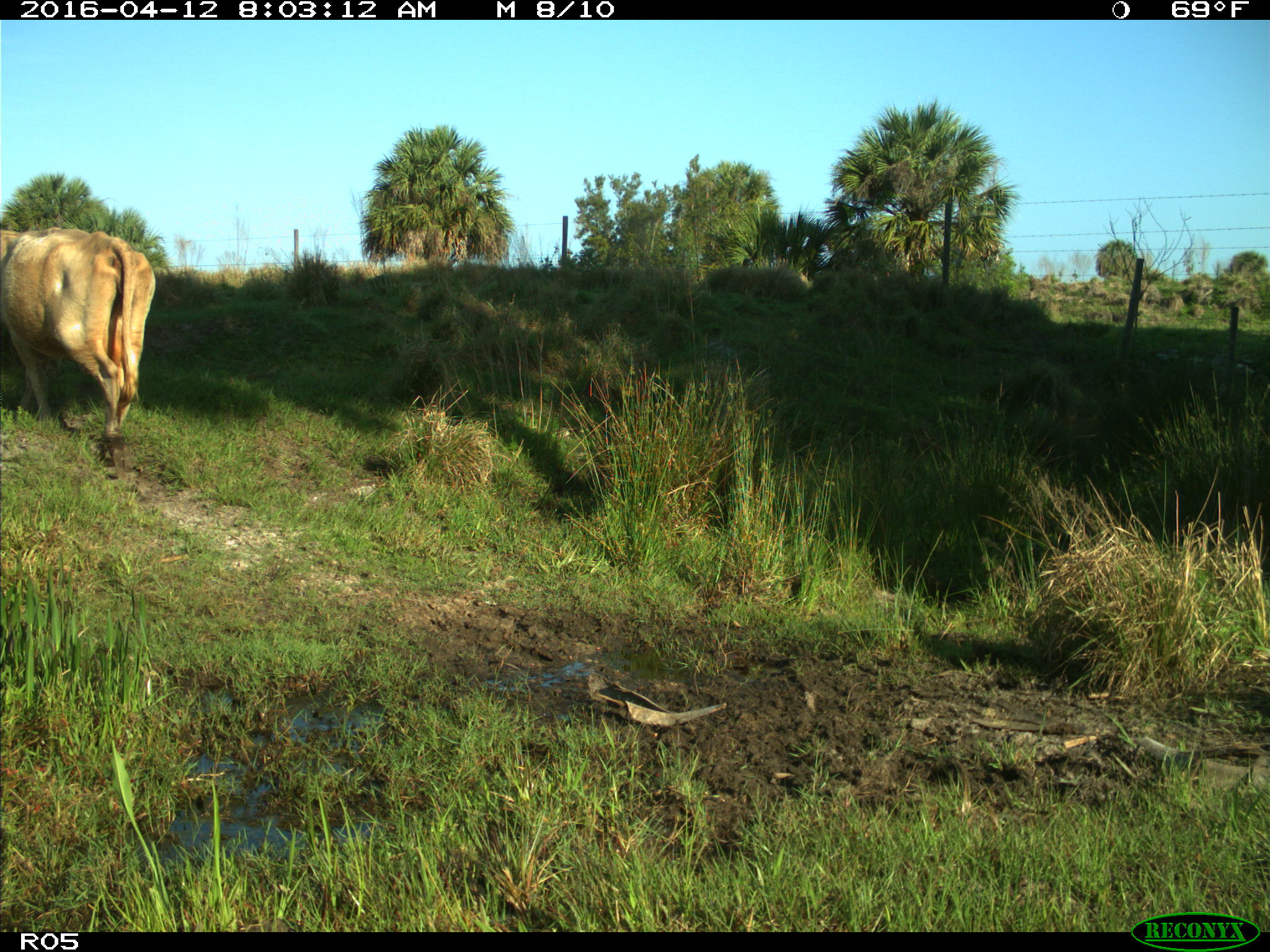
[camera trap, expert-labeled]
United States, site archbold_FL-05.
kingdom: Animalia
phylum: Chordata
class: Mammalia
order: Artiodactyla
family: Bovidae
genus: Bos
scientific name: Bos taurus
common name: domestic cow